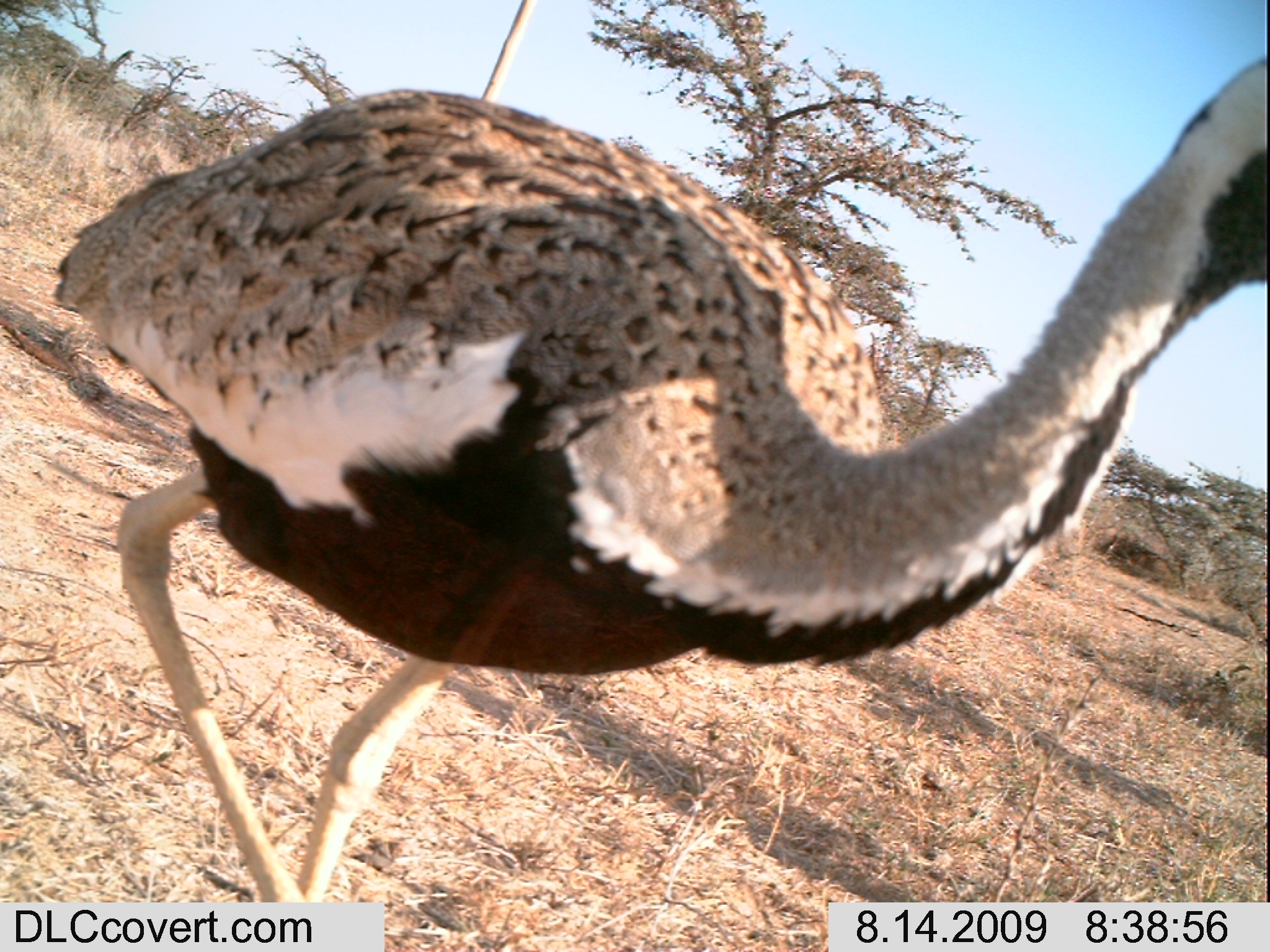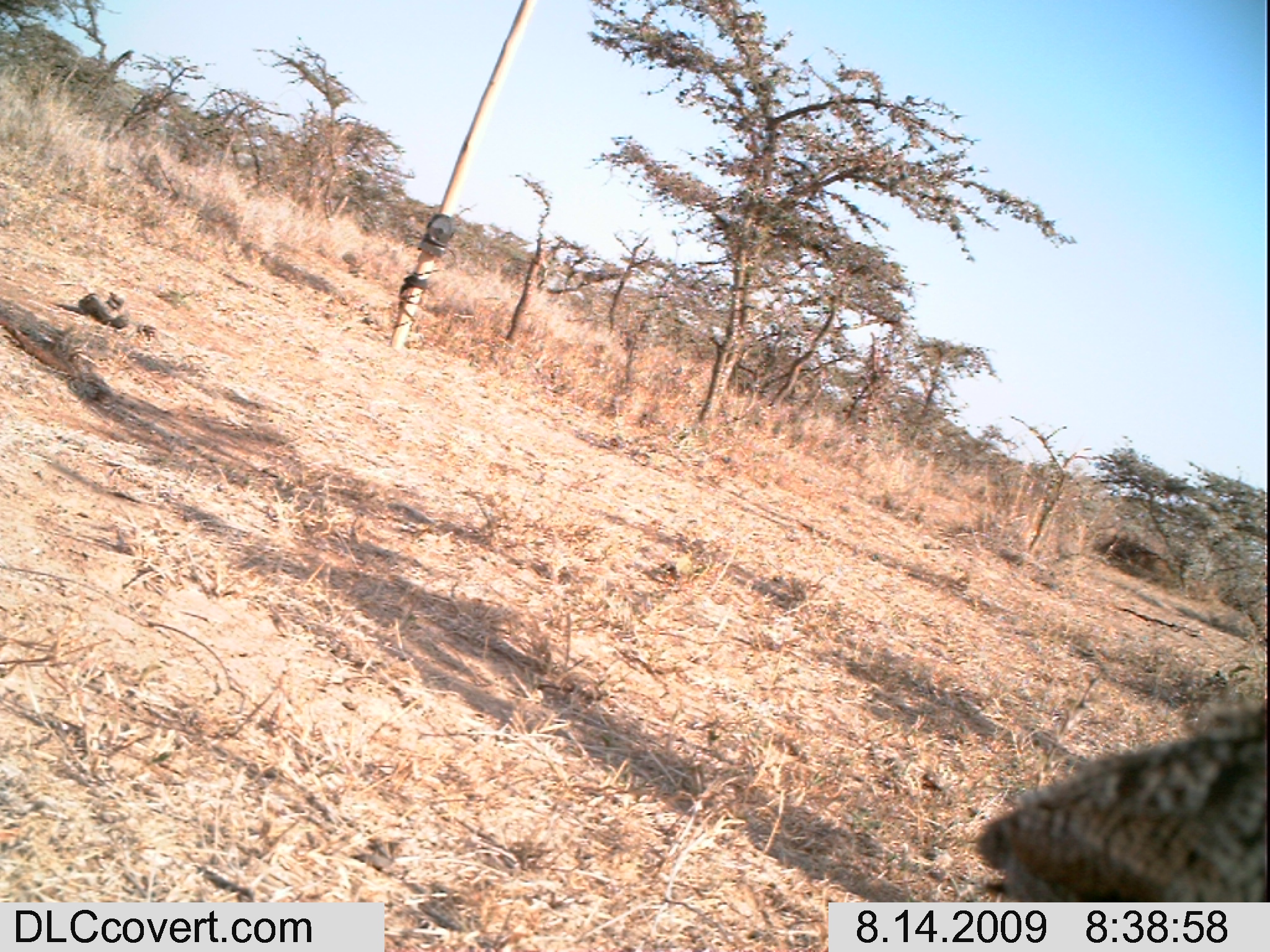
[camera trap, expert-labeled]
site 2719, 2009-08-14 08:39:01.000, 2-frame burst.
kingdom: Animalia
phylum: Chordata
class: Aves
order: Otidiformes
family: Otididae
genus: Lissotis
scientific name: Lissotis melanogaster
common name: black-bellied bustard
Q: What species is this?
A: Lissotis melanogaster (black-bellied bustard).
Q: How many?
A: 1.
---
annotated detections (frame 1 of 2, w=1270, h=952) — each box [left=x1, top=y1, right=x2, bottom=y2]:
lissotis melanogaster: [left=47, top=56, right=1262, bottom=902]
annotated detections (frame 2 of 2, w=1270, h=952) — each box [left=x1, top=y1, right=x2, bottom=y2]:
lissotis melanogaster: [left=974, top=694, right=1270, bottom=902]